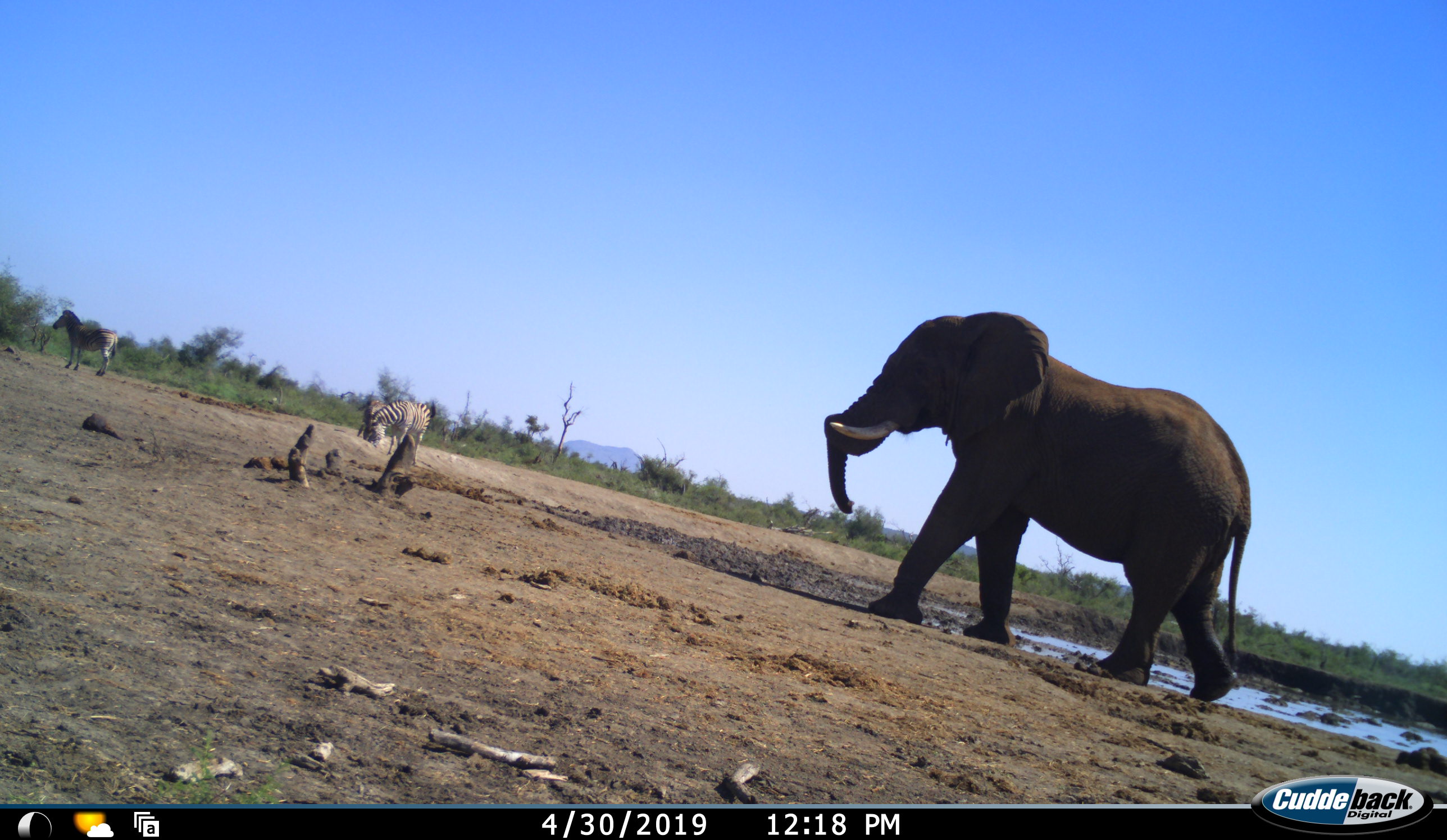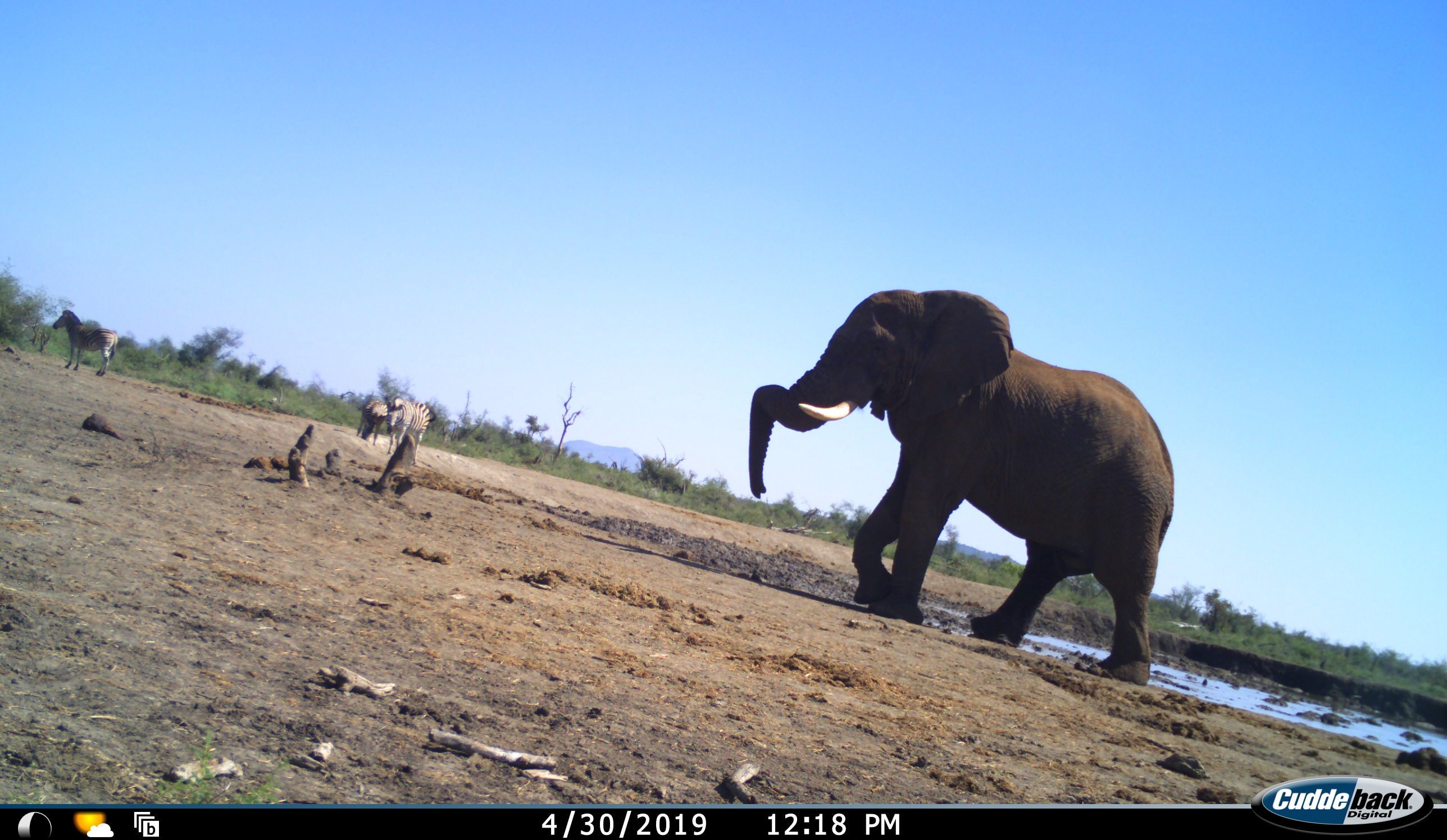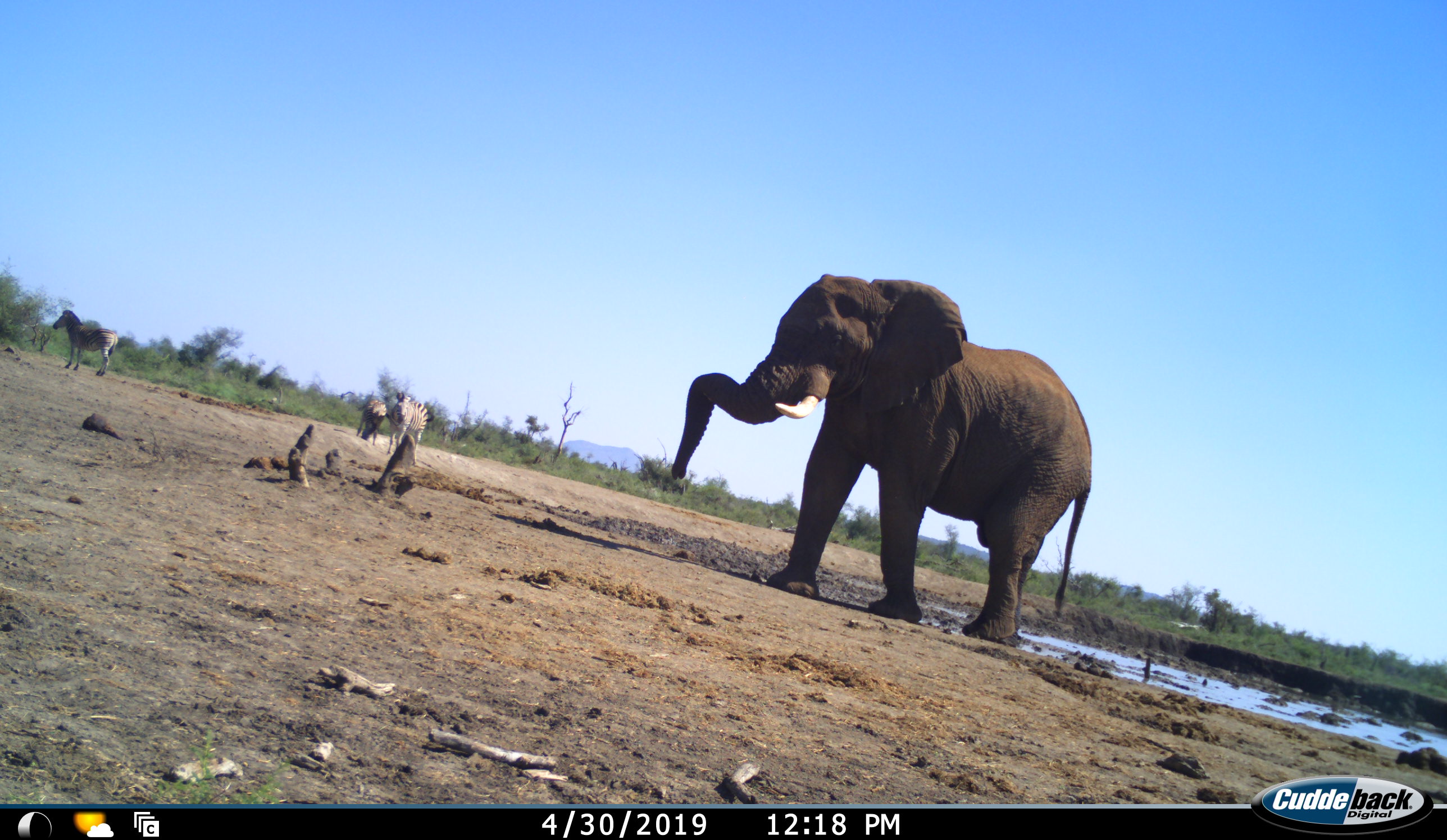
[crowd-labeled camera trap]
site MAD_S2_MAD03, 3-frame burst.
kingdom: Animalia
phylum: Chordata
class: Mammalia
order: Proboscidea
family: Elephantidae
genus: Loxodonta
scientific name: Loxodonta africana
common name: african bush elephant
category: elephant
Elephant (african bush elephant) (Loxodonta africana), count 1. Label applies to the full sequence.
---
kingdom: Animalia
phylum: Chordata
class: Mammalia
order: Perissodactyla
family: Equidae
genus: Equus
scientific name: Equus quagga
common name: plains zebra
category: zebraplains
Zebraplains (plains zebra) (Equus quagga), count 3. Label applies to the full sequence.